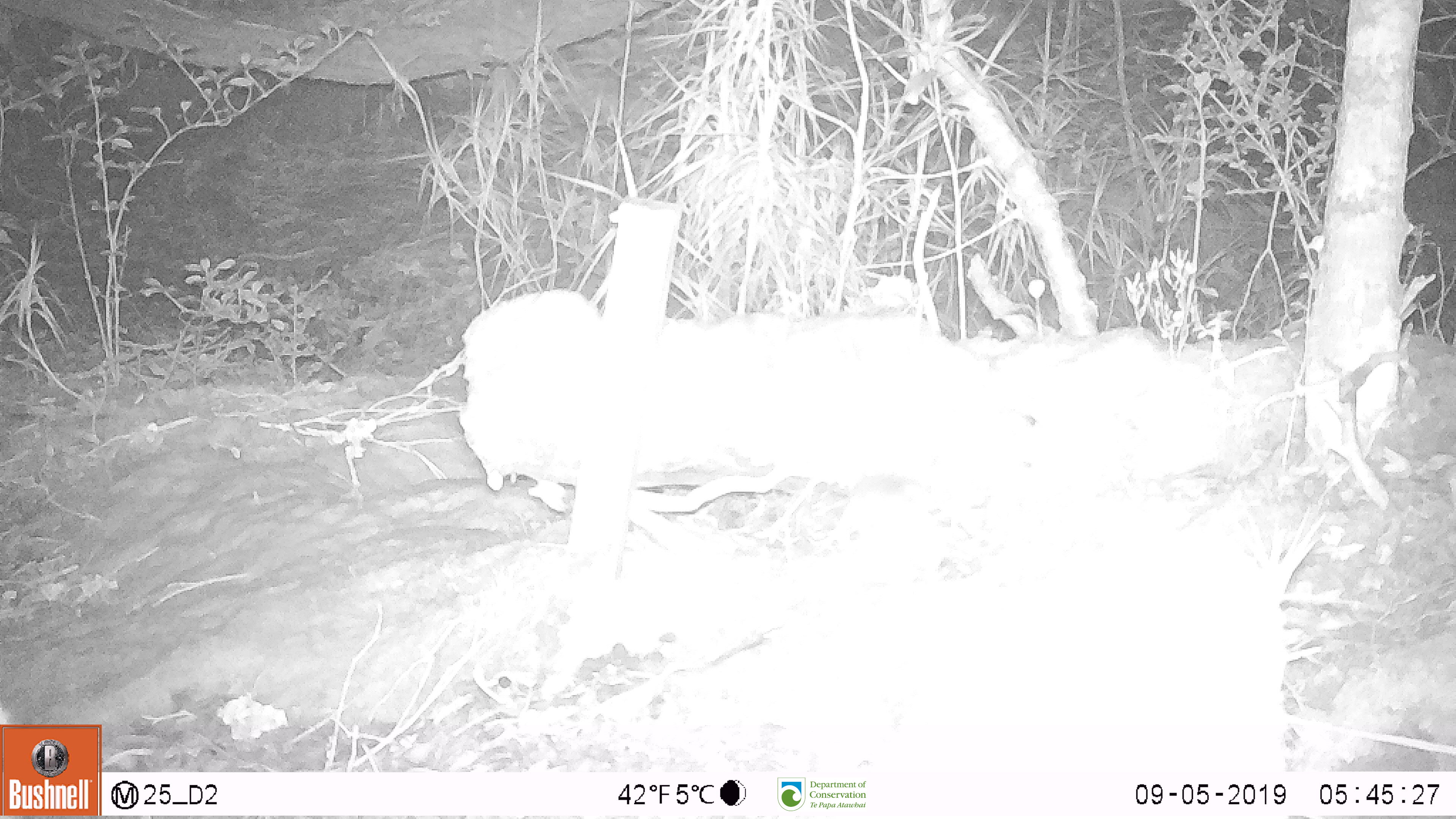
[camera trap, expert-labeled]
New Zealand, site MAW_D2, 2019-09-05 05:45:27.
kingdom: Animalia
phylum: Chordata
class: Mammalia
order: Rodentia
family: Muridae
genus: Mus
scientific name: Mus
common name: mouse